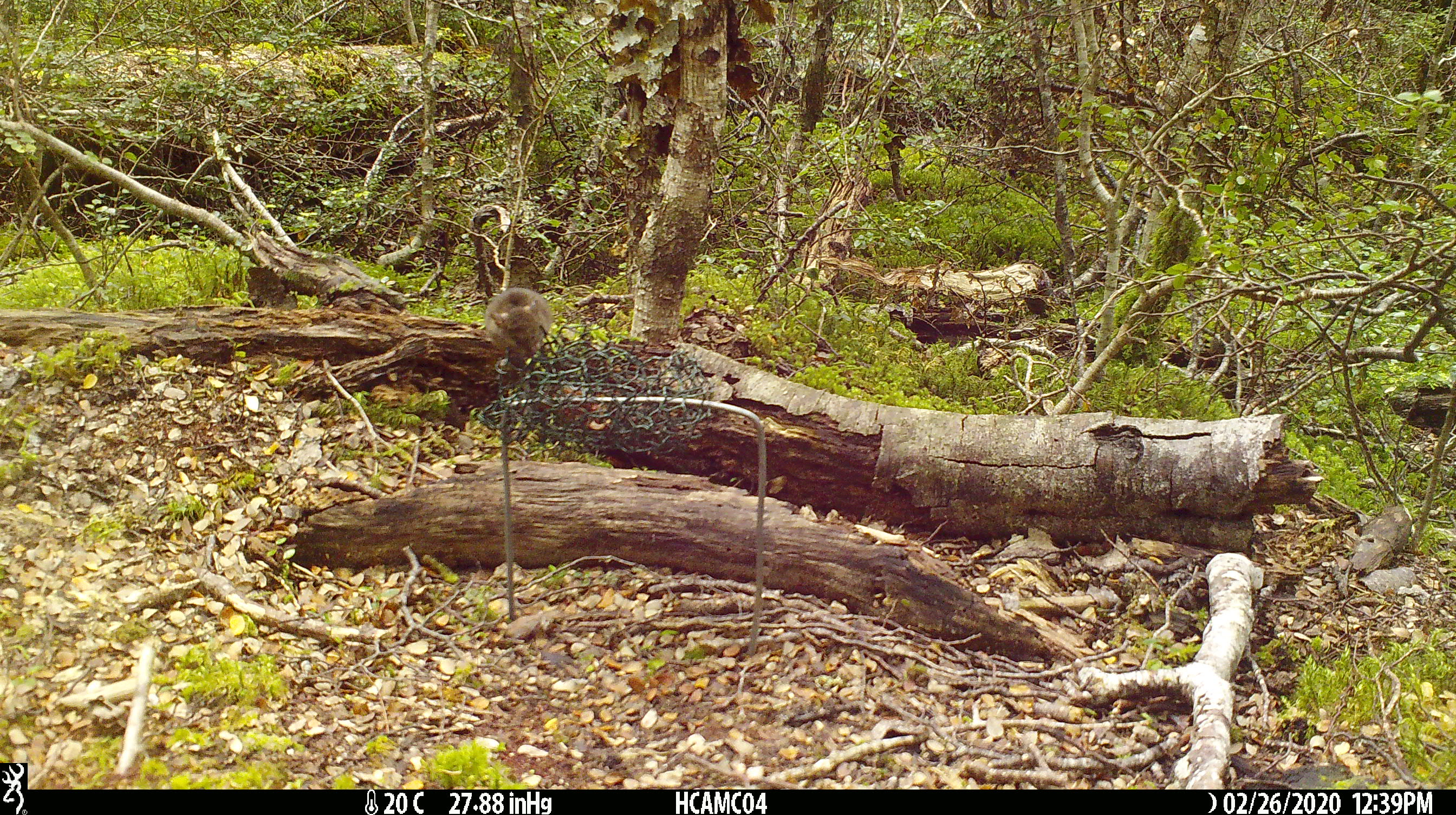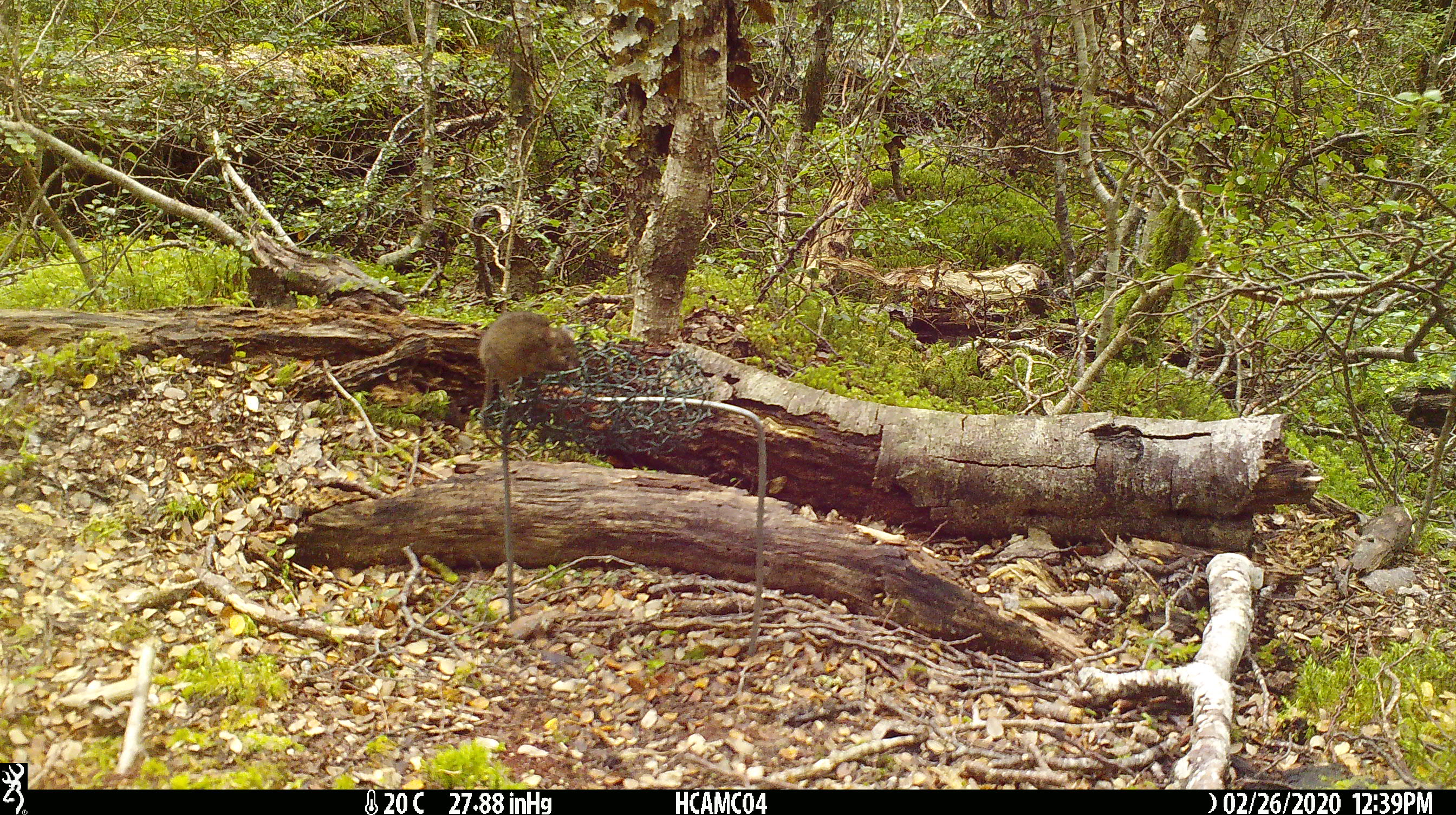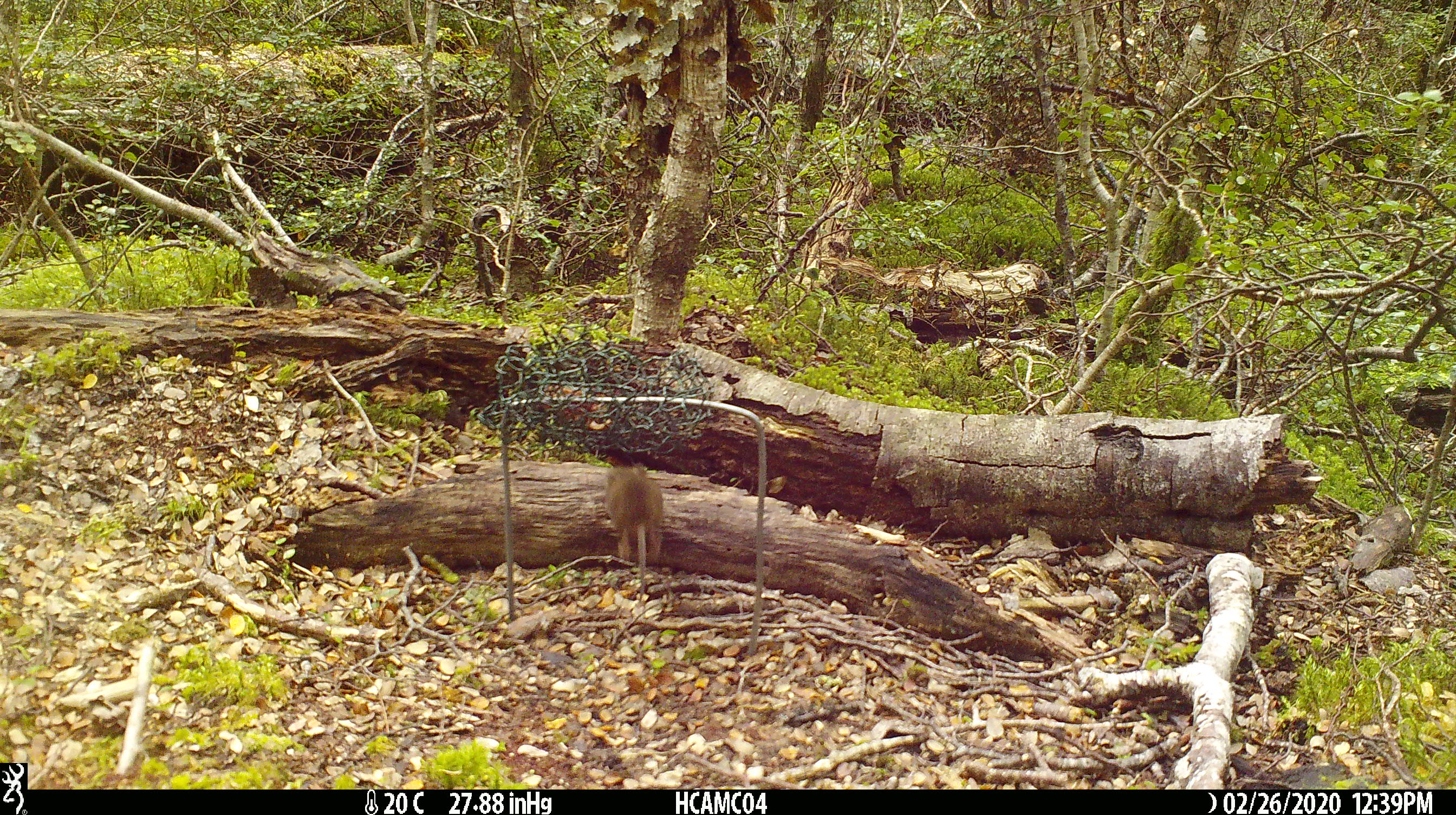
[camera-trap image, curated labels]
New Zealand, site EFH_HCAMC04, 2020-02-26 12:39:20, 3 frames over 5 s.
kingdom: Animalia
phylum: Chordata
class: Mammalia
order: Rodentia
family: Muridae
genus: Mus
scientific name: Mus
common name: mouse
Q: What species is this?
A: Mouse (Mus).